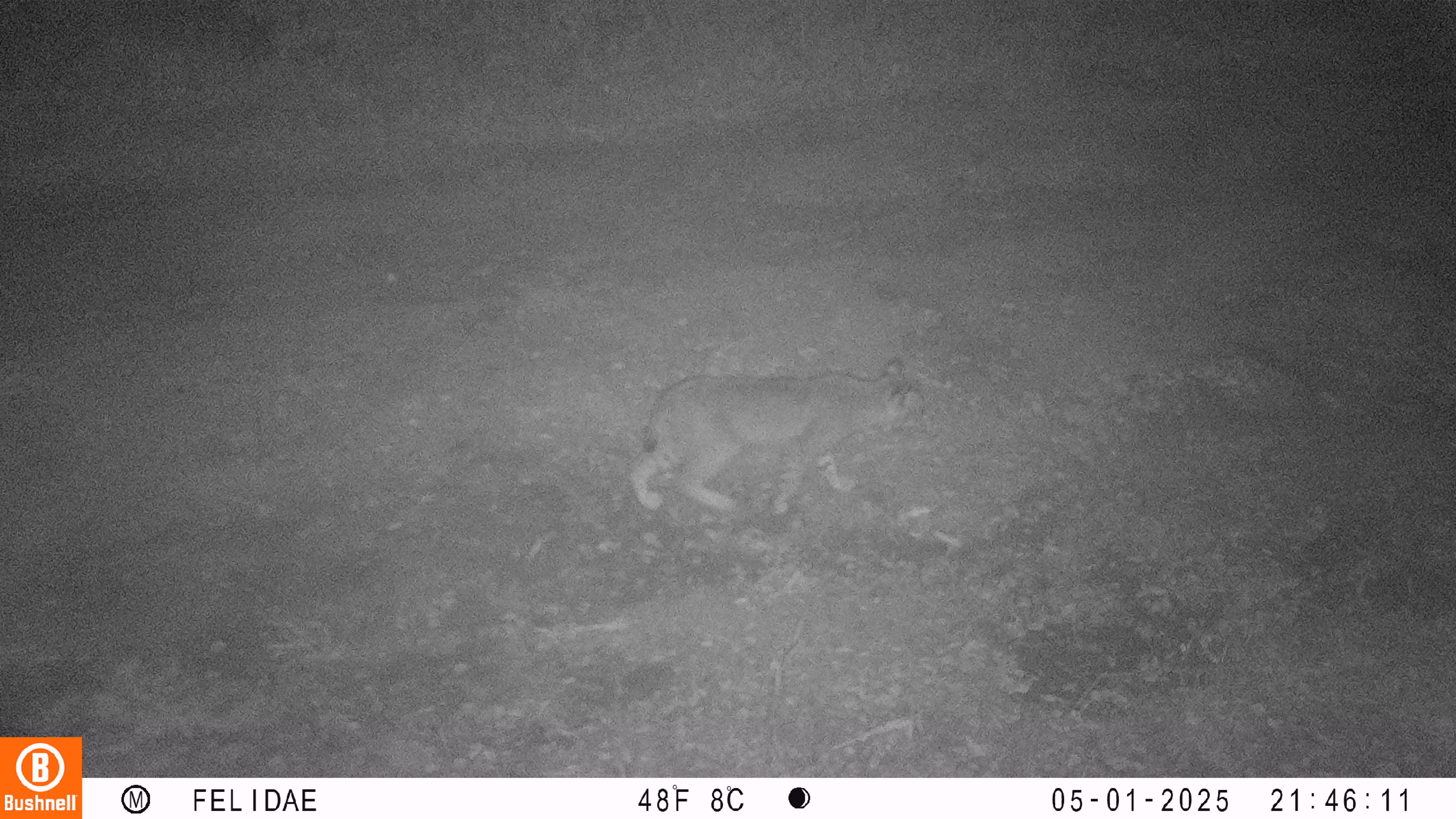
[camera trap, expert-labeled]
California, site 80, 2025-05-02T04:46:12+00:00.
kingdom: Animalia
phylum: Chordata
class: Mammalia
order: Carnivora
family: Felidae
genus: Lynx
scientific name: Lynx rufus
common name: bobcat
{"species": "bobcat (Lynx rufus)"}